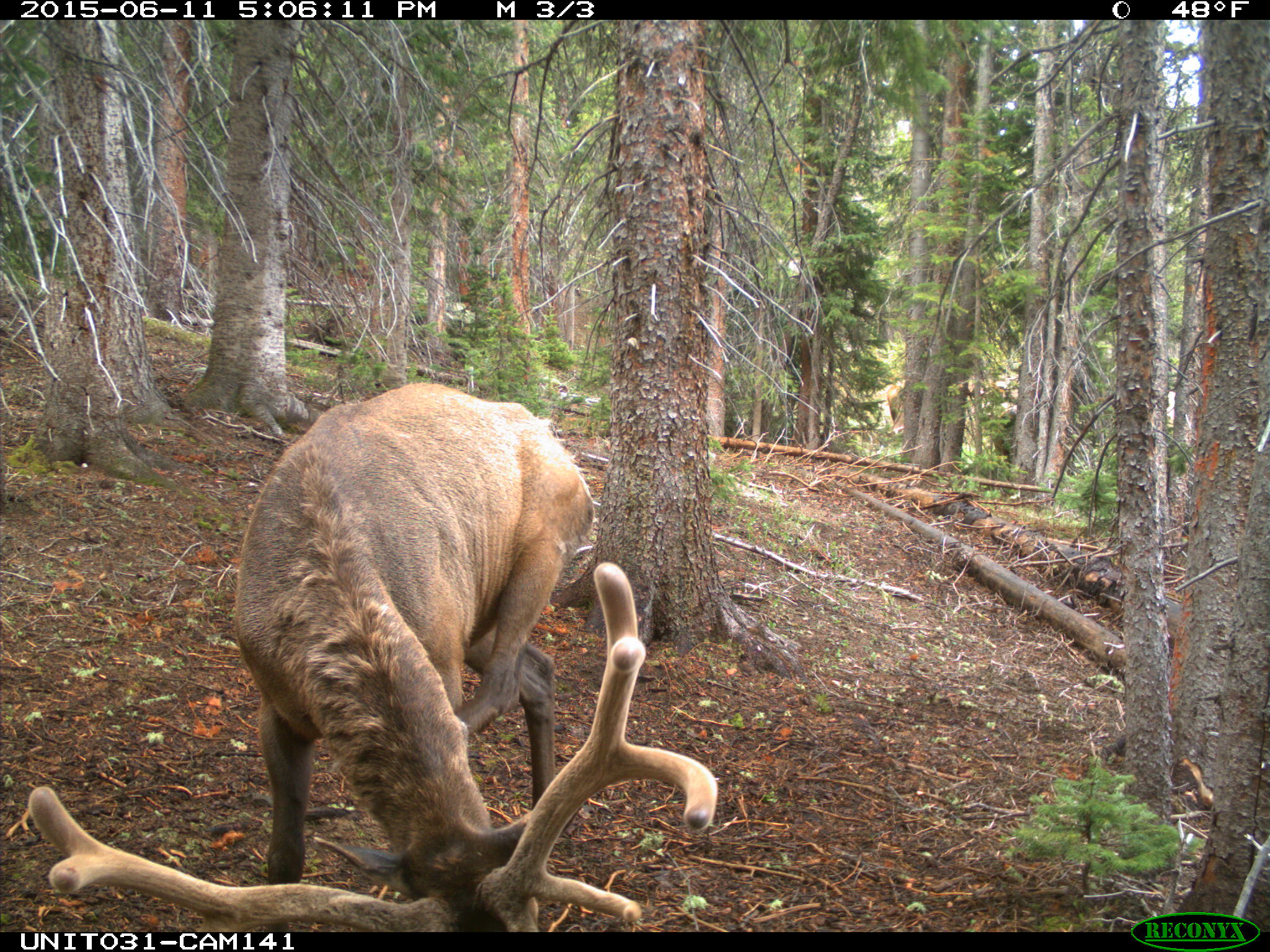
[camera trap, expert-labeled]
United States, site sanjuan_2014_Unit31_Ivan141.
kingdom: Animalia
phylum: Chordata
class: Mammalia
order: Artiodactyla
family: Cervidae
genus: Cervus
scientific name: Cervus elaphus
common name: red deer